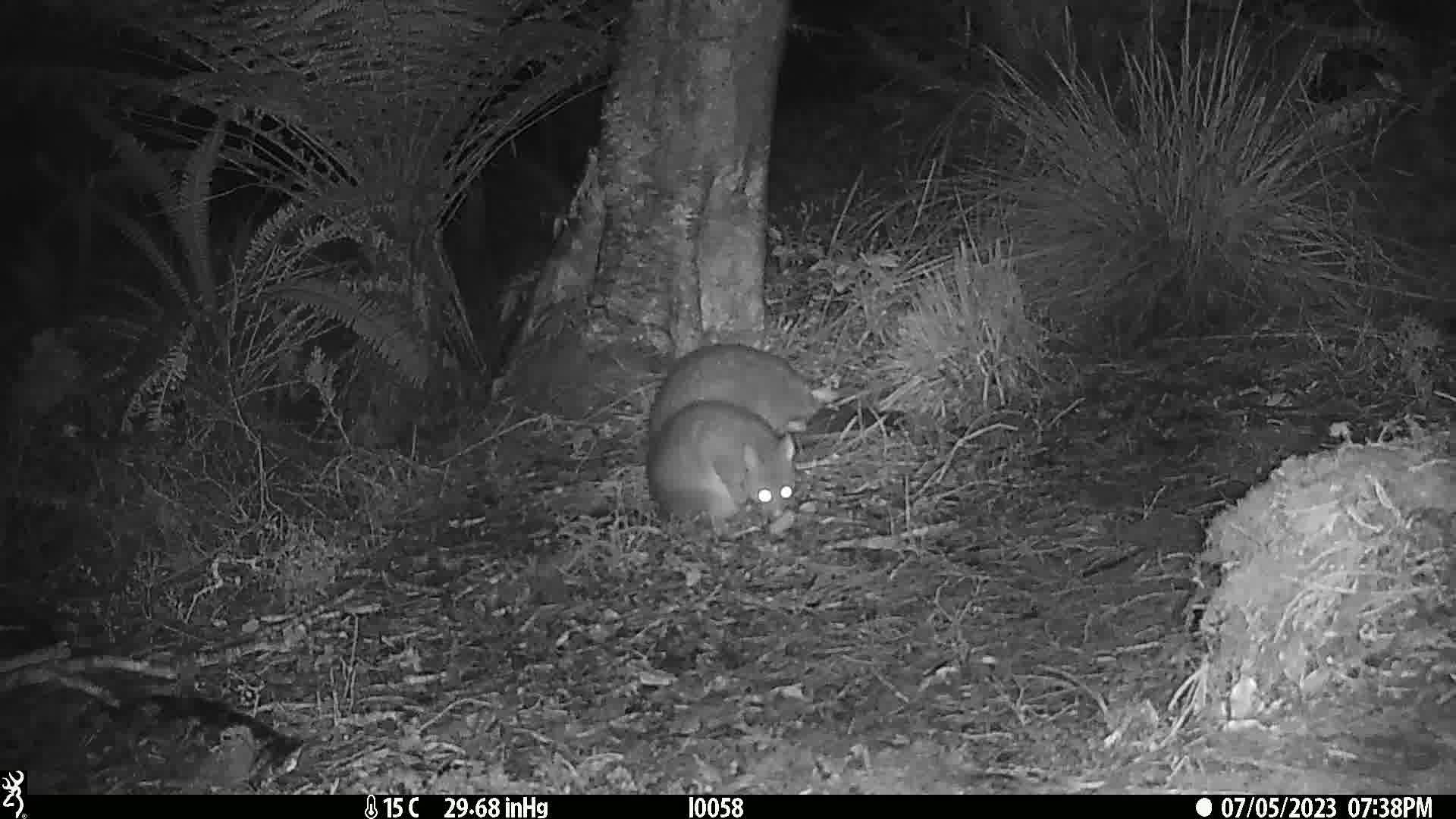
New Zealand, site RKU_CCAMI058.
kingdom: Animalia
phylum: Chordata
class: Mammalia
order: Diprotodontia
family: Phalangeridae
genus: Trichosurus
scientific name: Trichosurus vulpecula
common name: common brushtail possum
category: possum